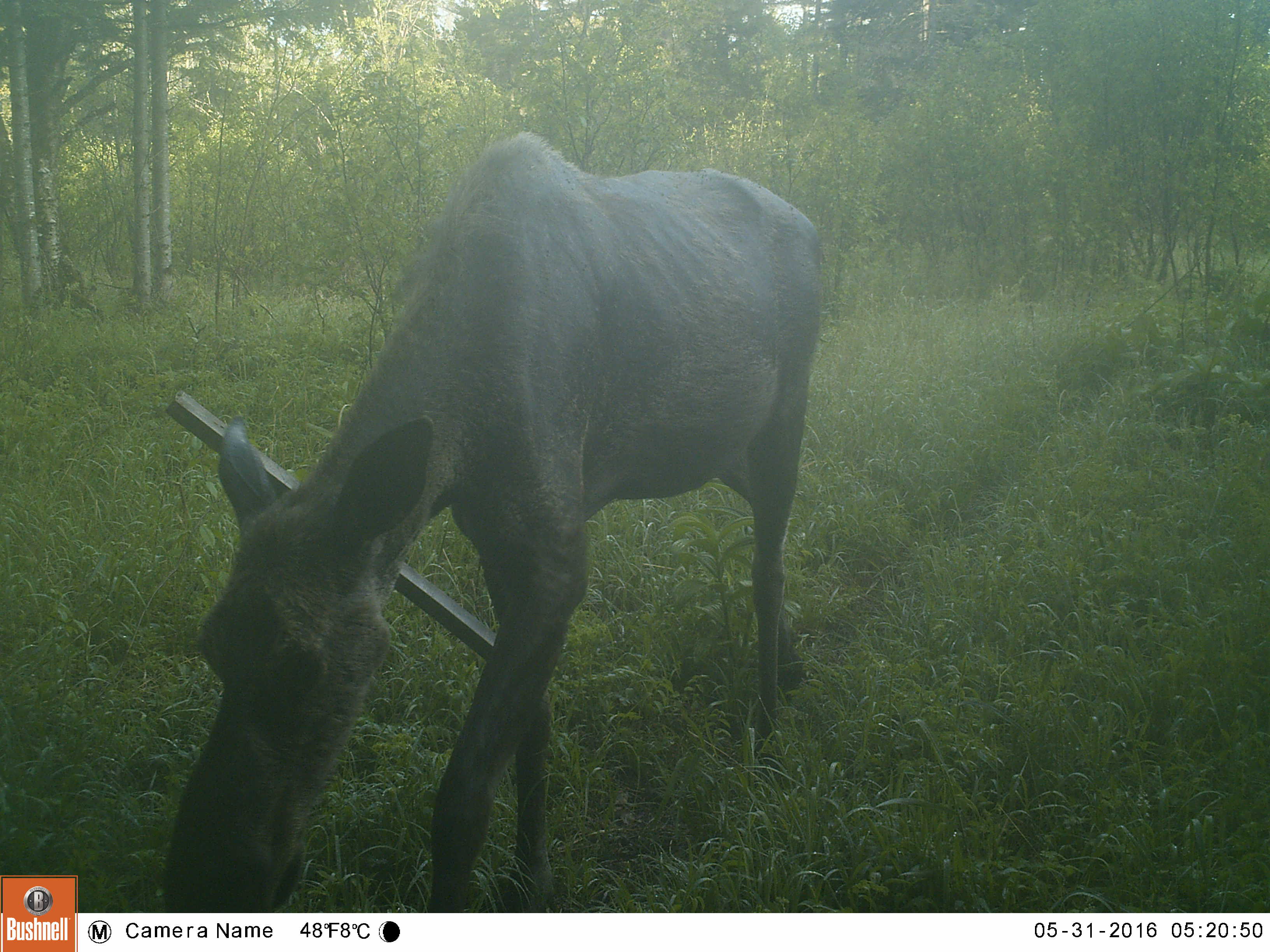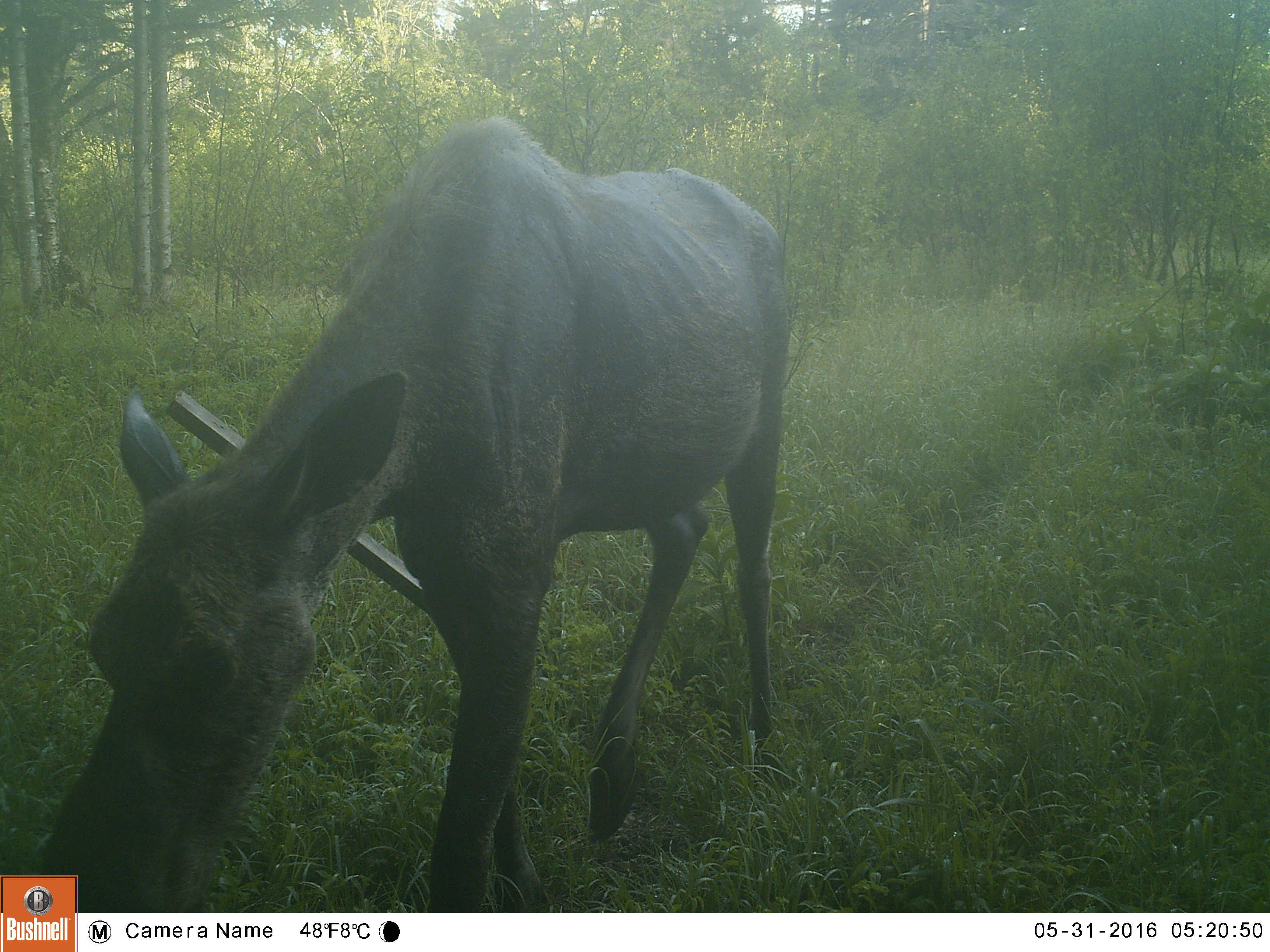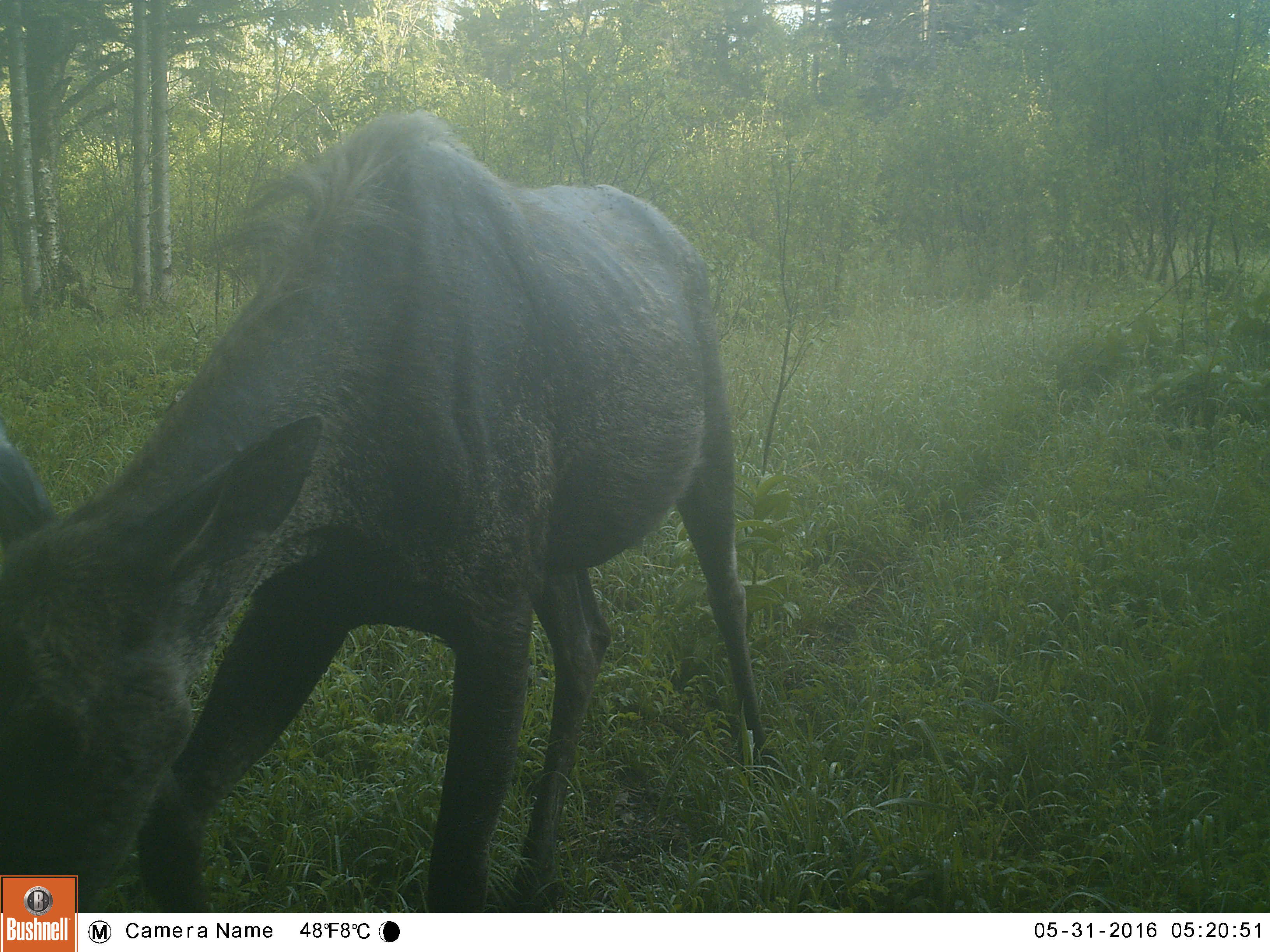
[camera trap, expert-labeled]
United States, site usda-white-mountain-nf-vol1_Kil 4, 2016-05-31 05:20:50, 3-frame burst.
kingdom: Animalia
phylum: Chordata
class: Mammalia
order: Artiodactyla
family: Cervidae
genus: Alces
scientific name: Alces alces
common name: moose